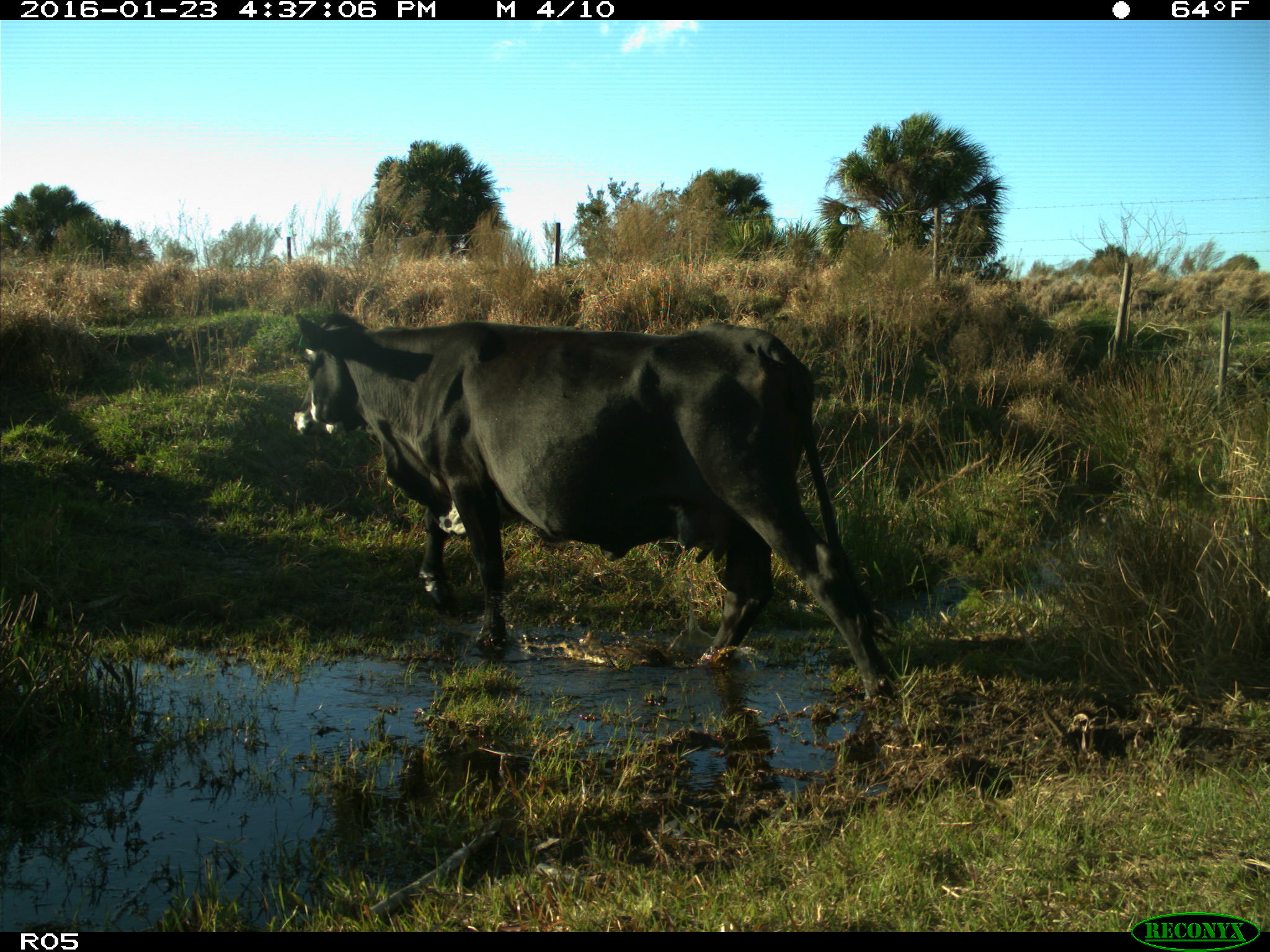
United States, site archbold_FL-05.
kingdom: Animalia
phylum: Chordata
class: Mammalia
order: Artiodactyla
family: Bovidae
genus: Bos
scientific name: Bos taurus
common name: domestic cow